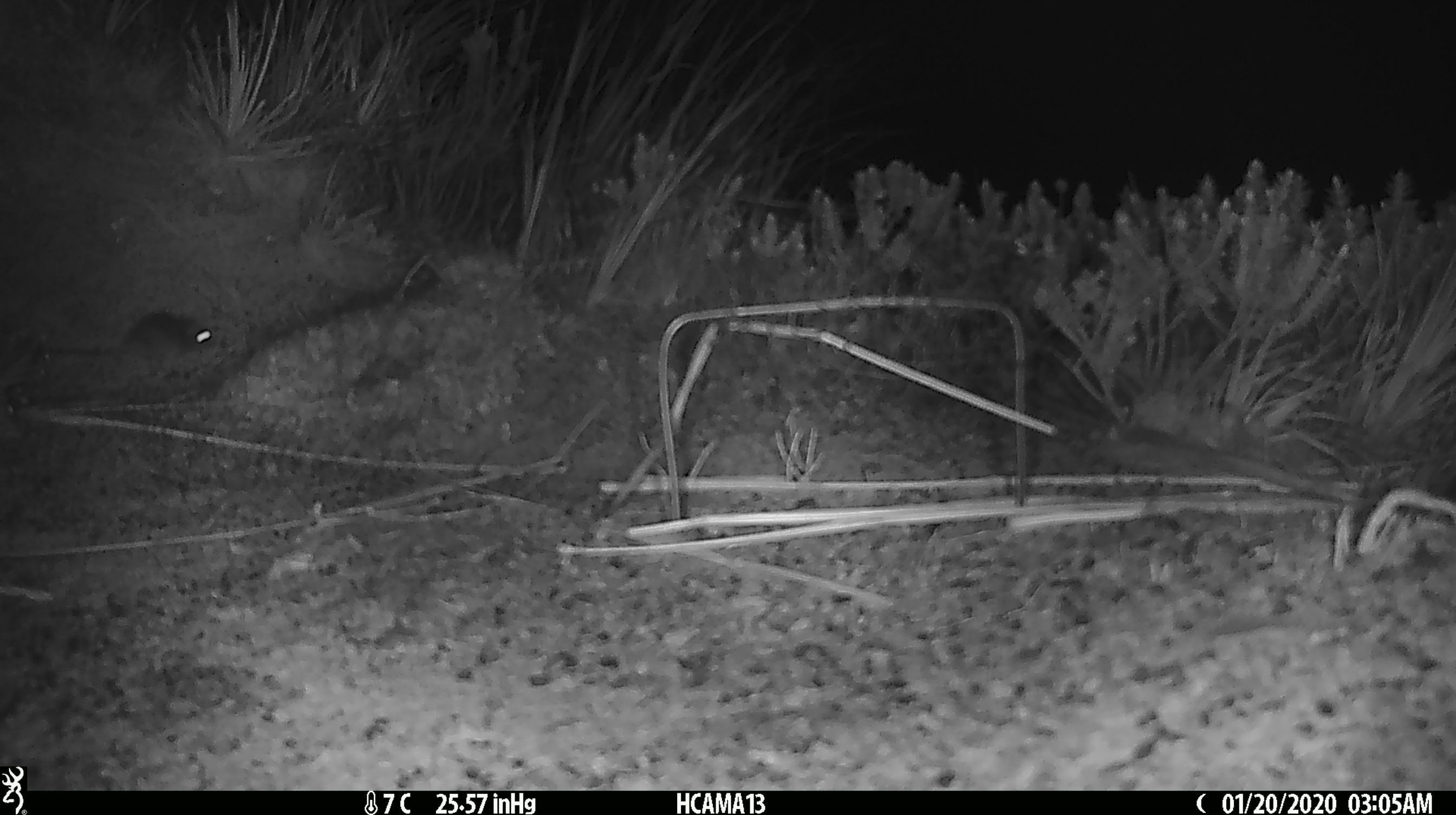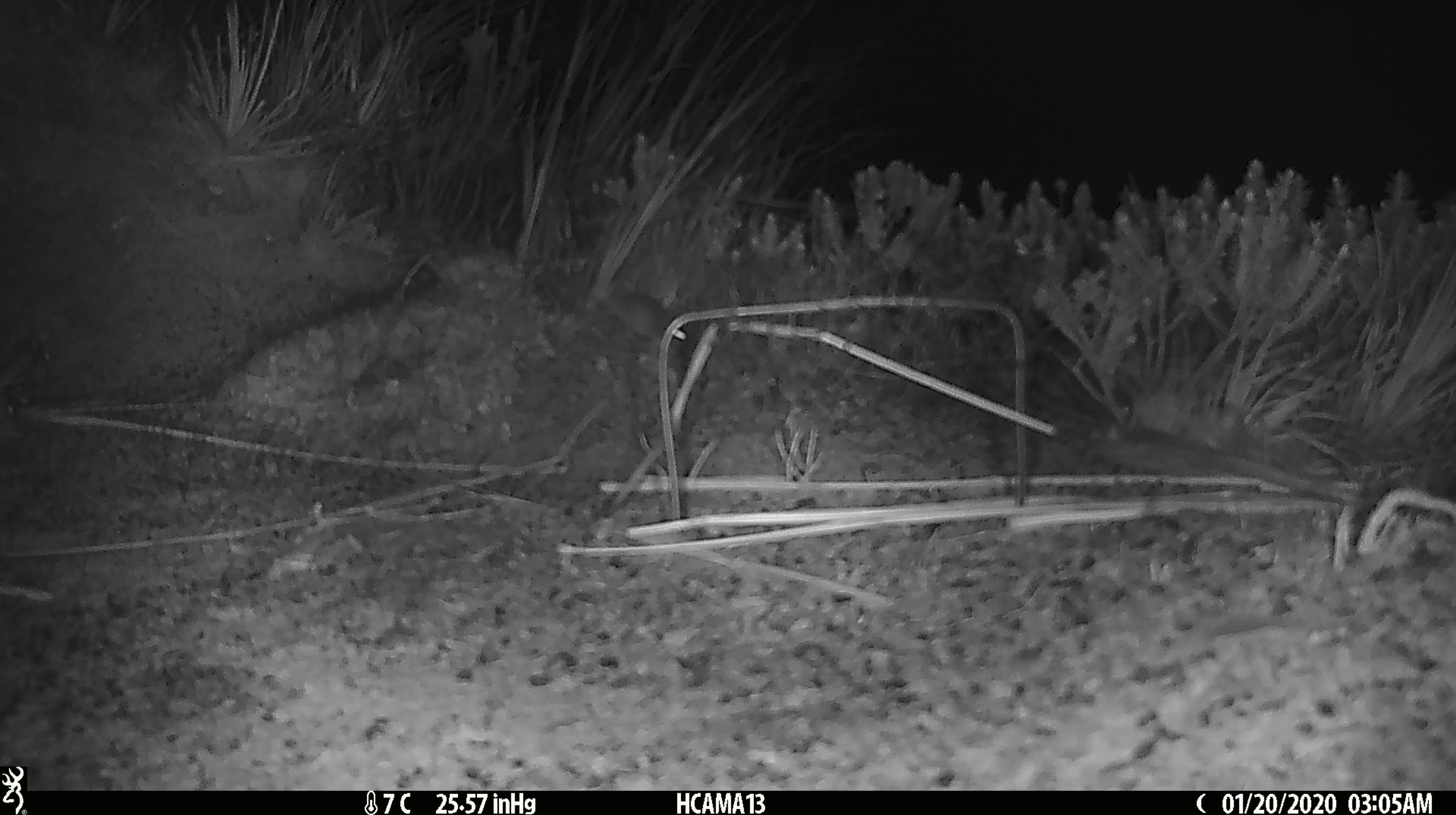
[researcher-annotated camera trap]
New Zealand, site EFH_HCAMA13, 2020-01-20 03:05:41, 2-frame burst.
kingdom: Animalia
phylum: Chordata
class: Mammalia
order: Rodentia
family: Muridae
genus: Mus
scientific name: Mus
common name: mouse